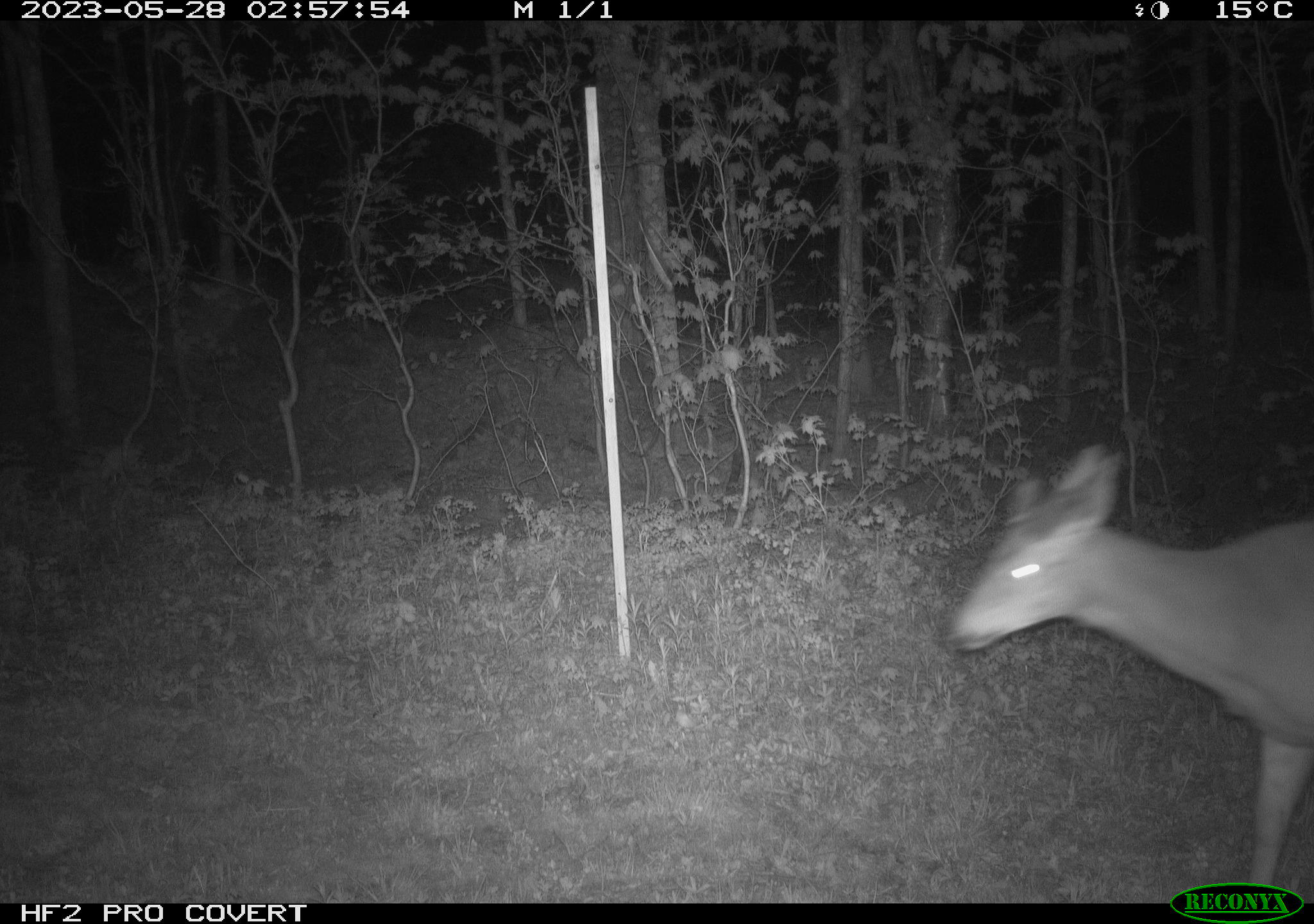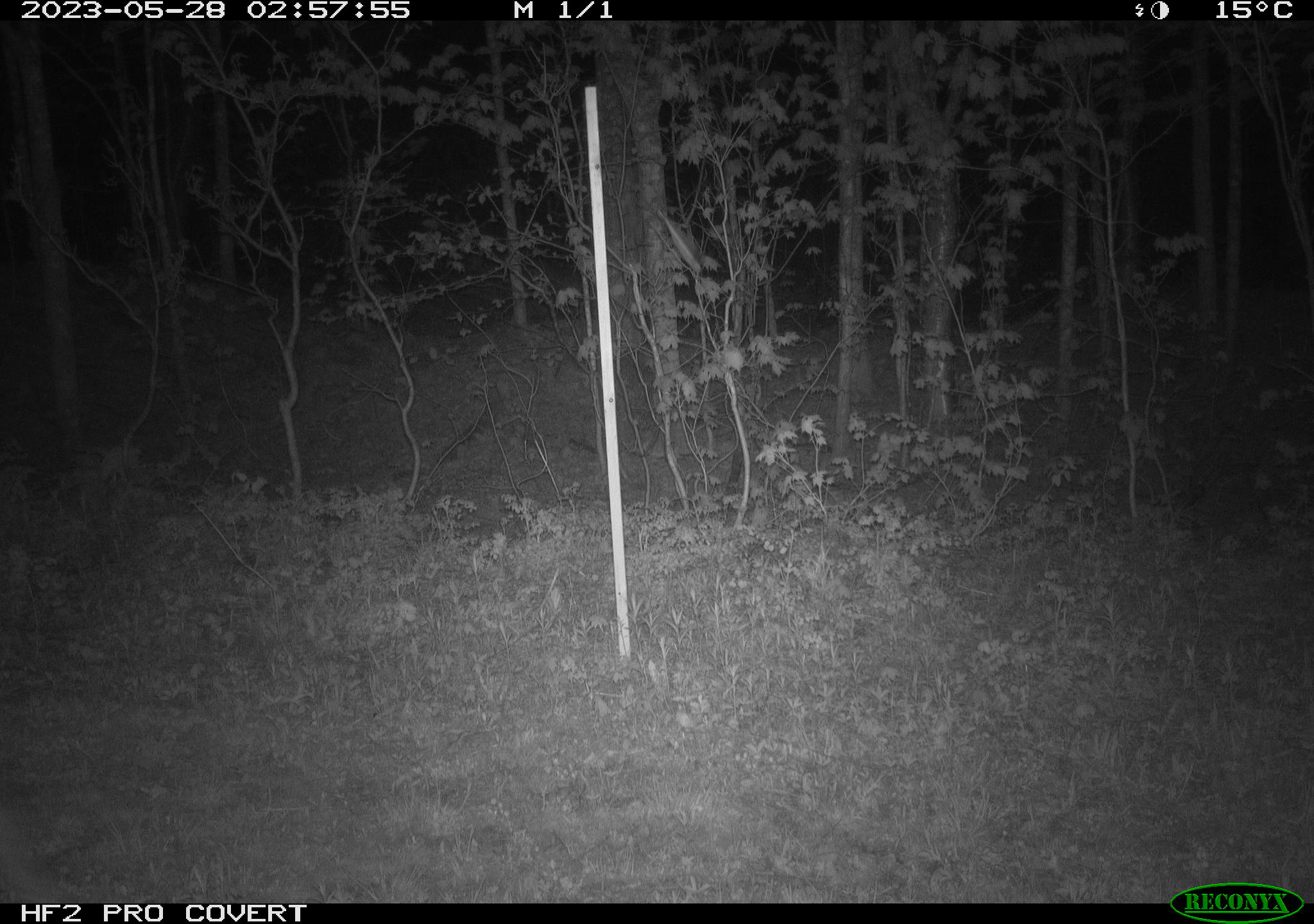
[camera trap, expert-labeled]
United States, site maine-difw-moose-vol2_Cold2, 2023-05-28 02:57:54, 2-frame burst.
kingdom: Animalia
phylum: Chordata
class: Mammalia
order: Artiodactyla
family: Cervidae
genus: Odocoileus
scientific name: Odocoileus virginianus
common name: white-tailed deer